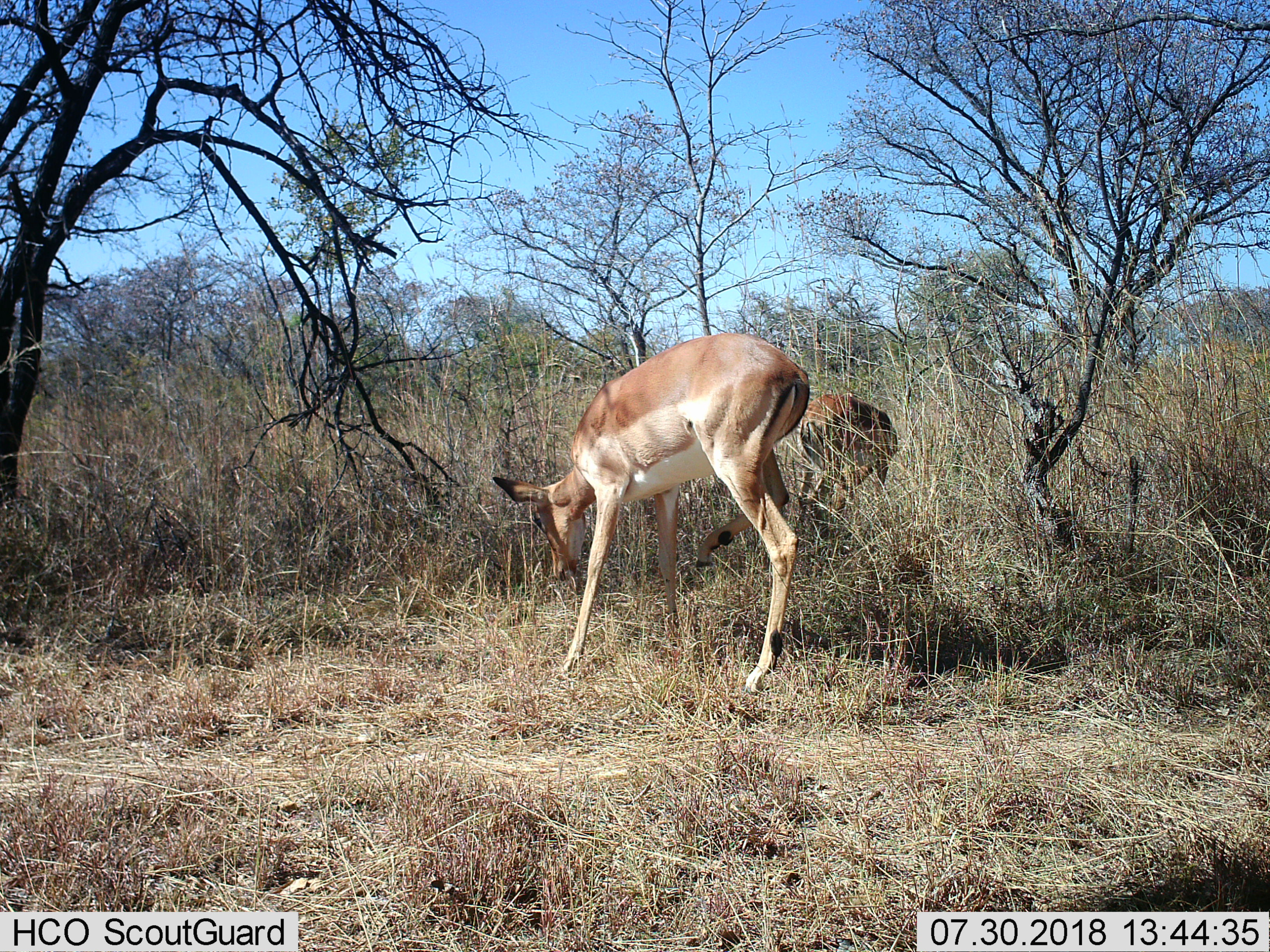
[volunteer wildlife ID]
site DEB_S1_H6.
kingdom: Animalia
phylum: Chordata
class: Mammalia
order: Artiodactyla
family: Bovidae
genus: Aepyceros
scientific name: Aepyceros melampus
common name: impala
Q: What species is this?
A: Impala (Aepyceros melampus).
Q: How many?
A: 2.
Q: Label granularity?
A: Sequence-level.